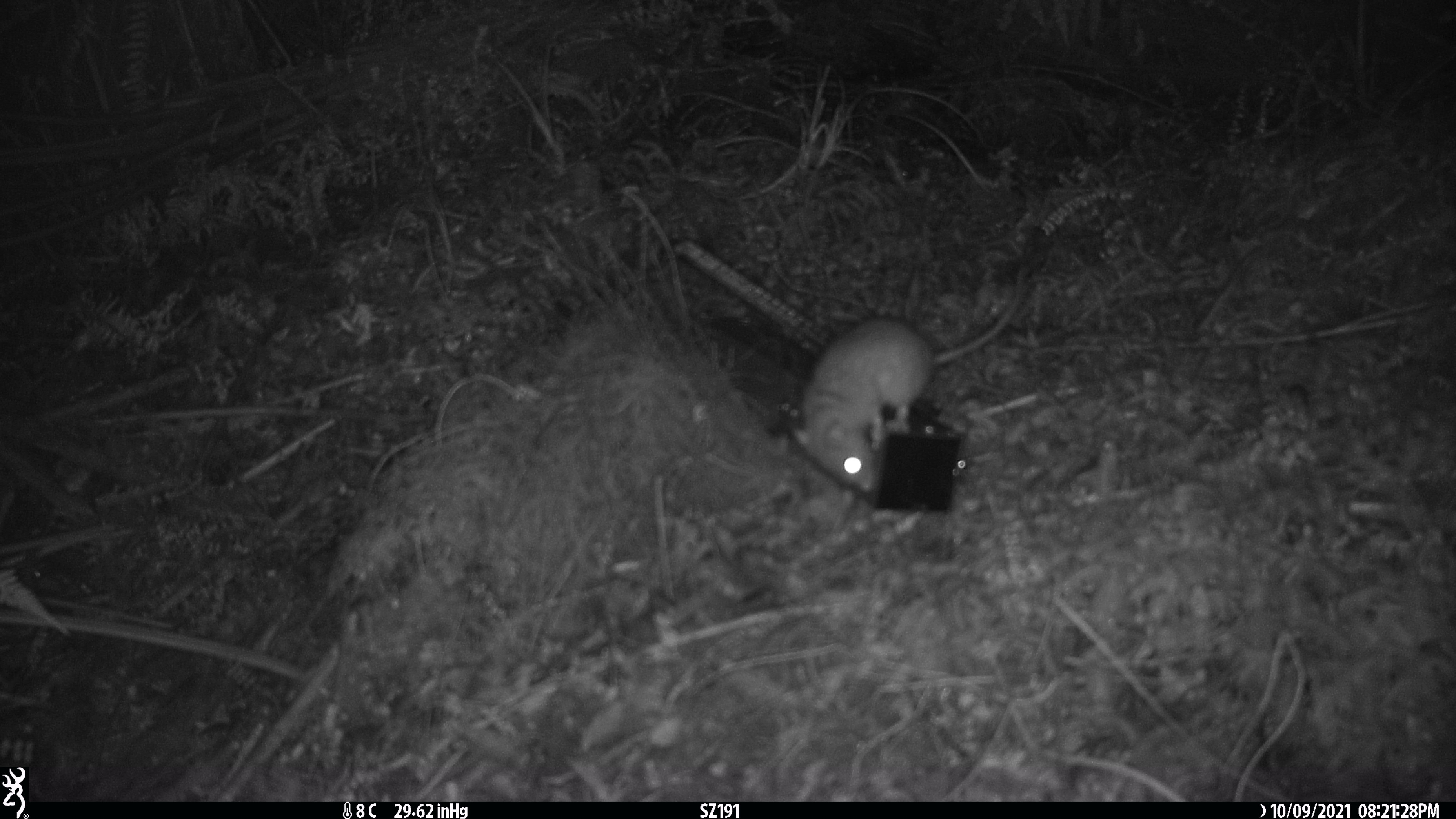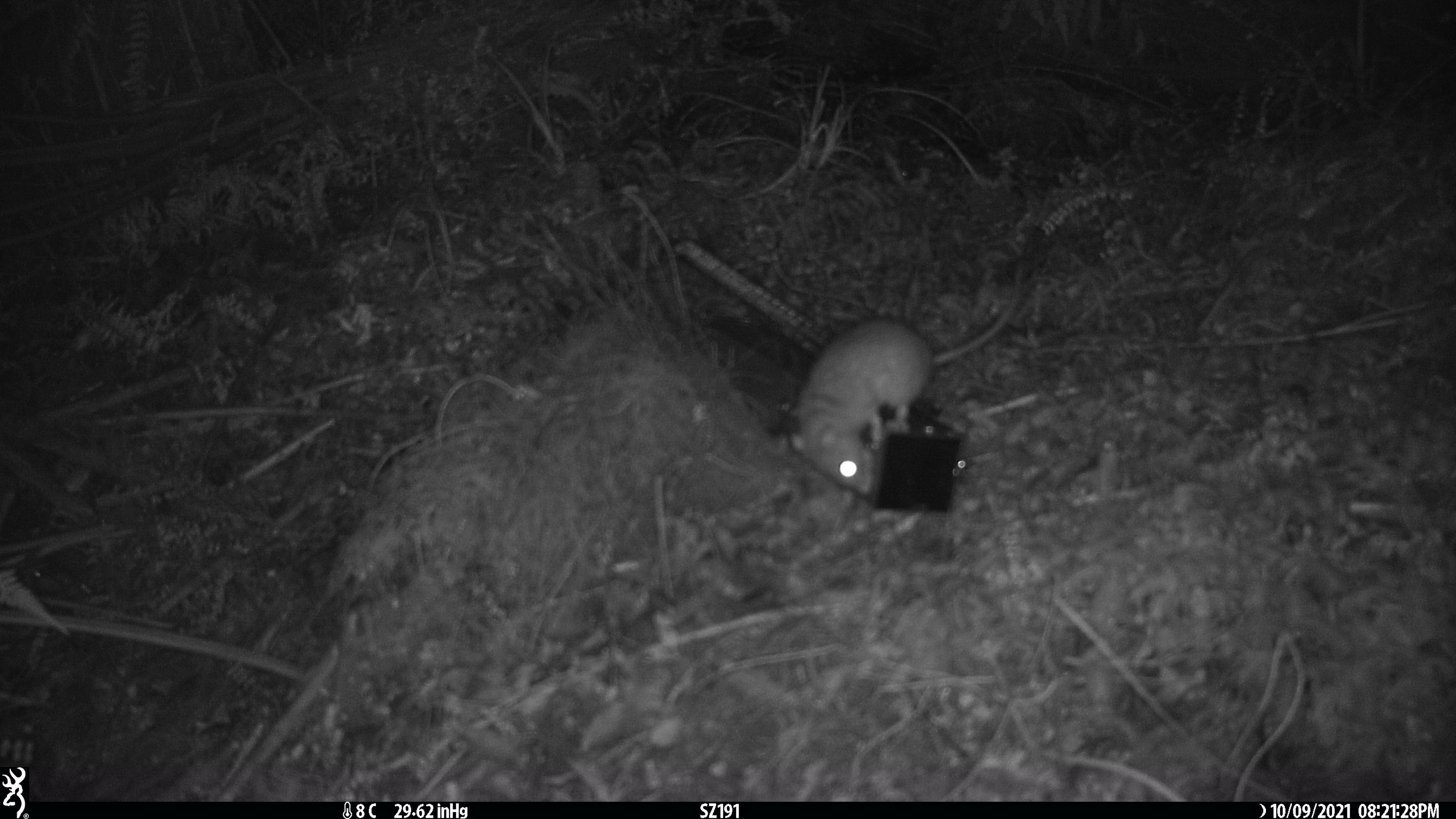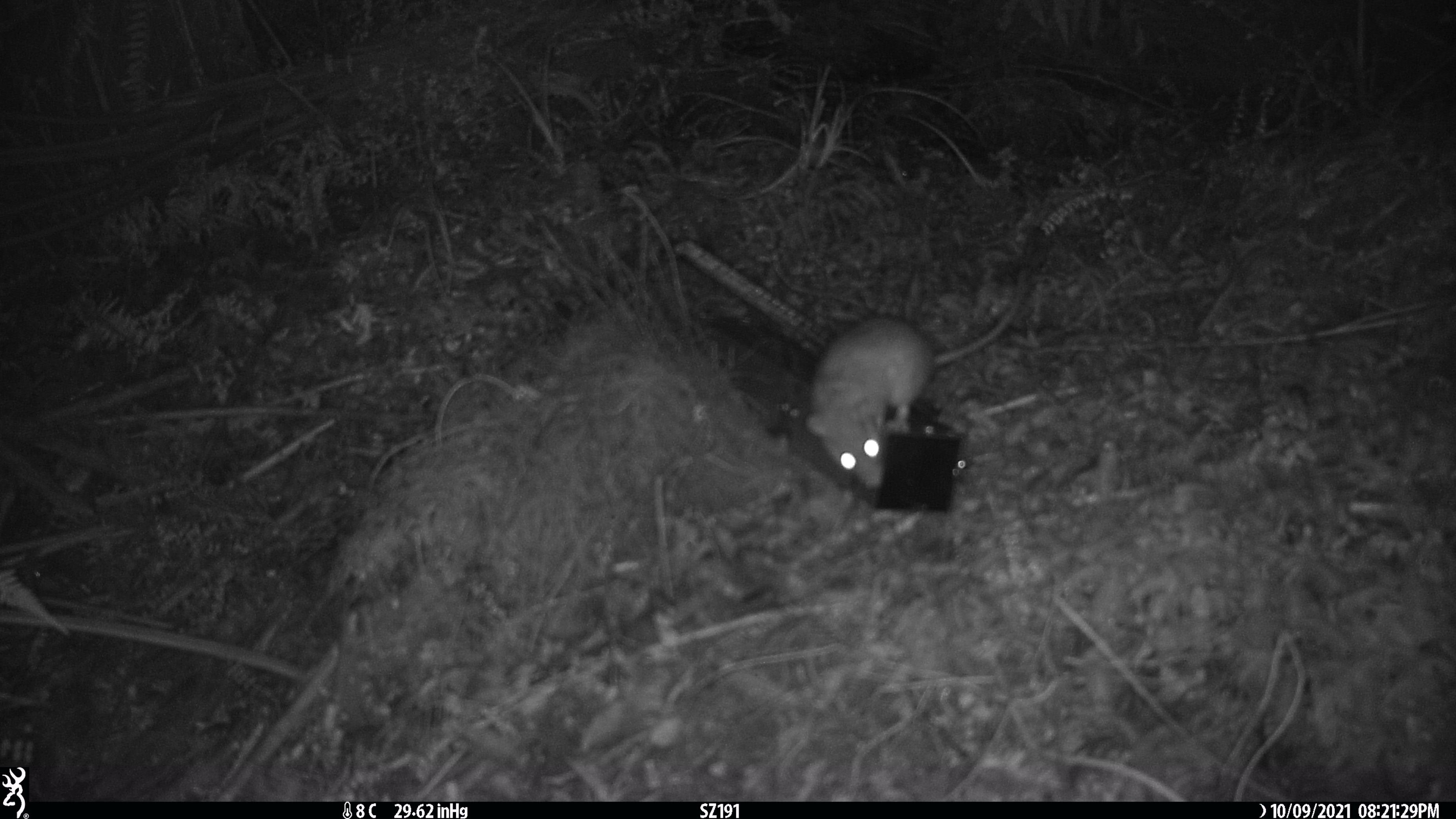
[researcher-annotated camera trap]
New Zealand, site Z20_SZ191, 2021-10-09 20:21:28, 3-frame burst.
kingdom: Animalia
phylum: Chordata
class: Mammalia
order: Rodentia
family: Muridae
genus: Rattus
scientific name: Rattus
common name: rat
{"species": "rat (Rattus)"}